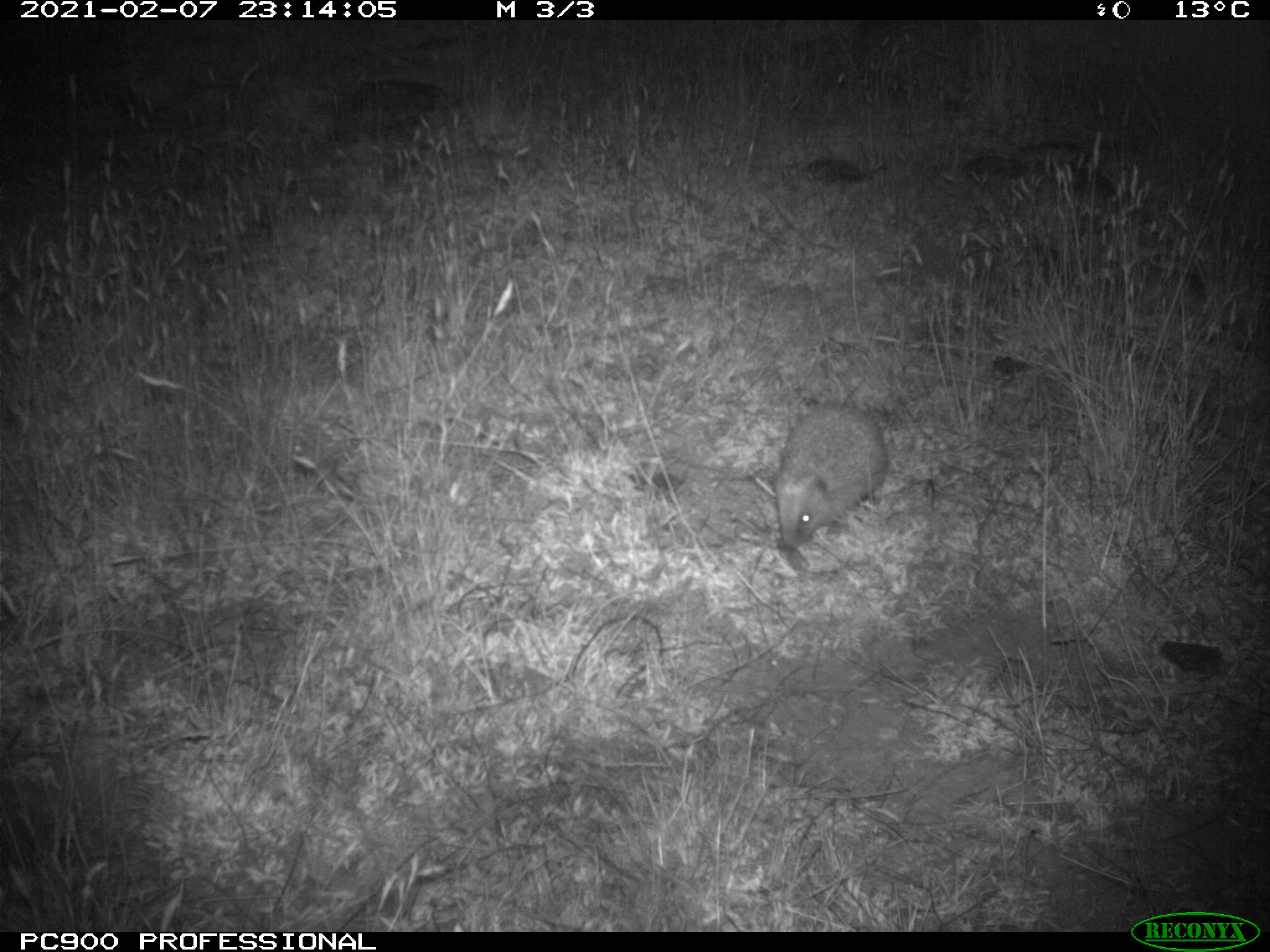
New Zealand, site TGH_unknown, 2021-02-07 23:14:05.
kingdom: Animalia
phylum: Chordata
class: Mammalia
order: Eulipotyphla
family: Erinaceidae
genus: Erinaceus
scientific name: Erinaceus europaeus europaeus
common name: european hedgehog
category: hedgehog